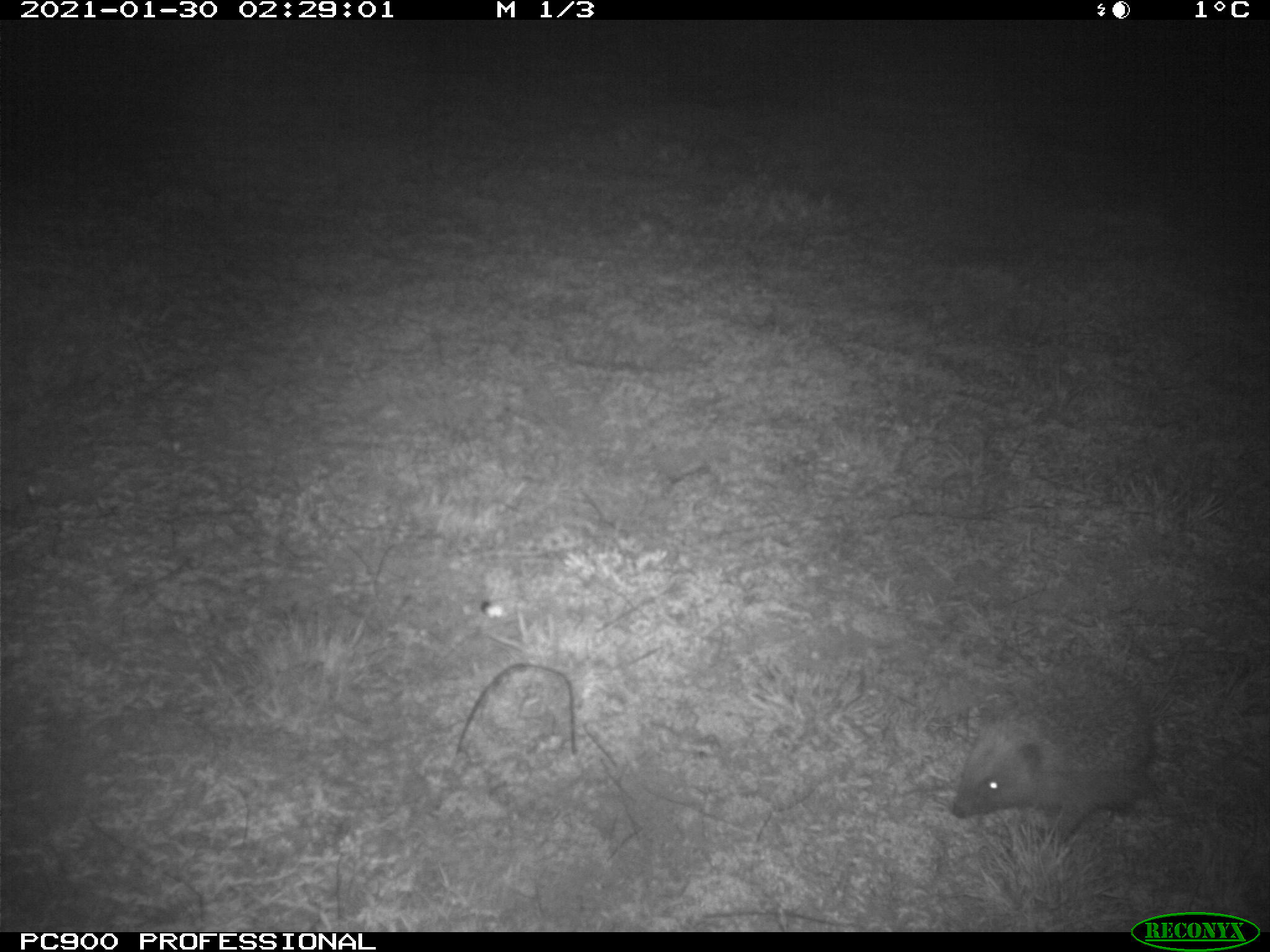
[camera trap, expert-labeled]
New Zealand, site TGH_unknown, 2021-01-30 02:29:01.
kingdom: Animalia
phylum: Chordata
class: Mammalia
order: Eulipotyphla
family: Erinaceidae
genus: Erinaceus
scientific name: Erinaceus europaeus europaeus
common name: european hedgehog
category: hedgehog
Hedgehog (european hedgehog) (Erinaceus europaeus europaeus).